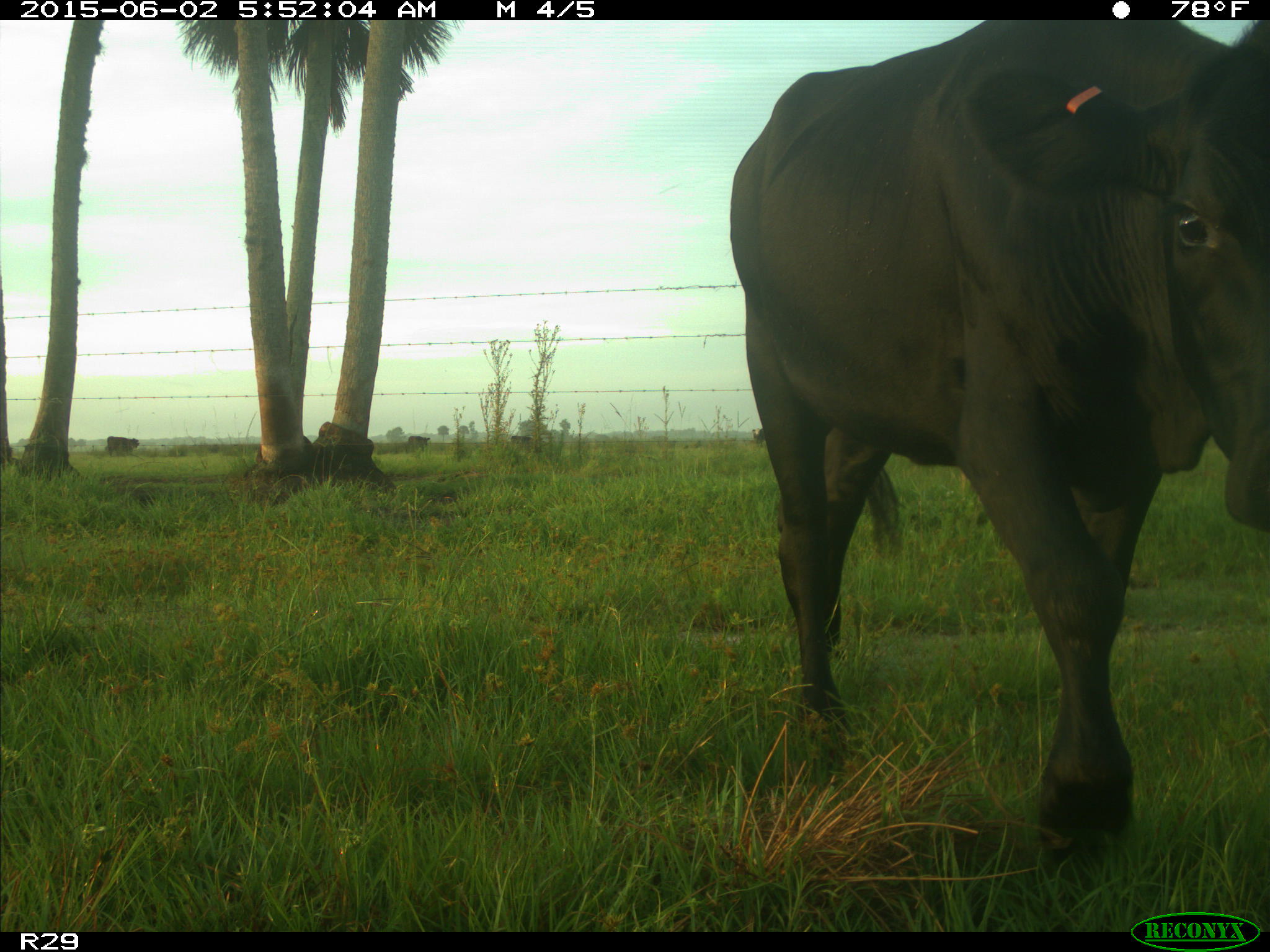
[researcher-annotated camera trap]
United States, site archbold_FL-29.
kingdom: Animalia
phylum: Chordata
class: Mammalia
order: Artiodactyla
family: Bovidae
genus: Bos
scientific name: Bos taurus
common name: domestic cow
Bos taurus (domestic cow).